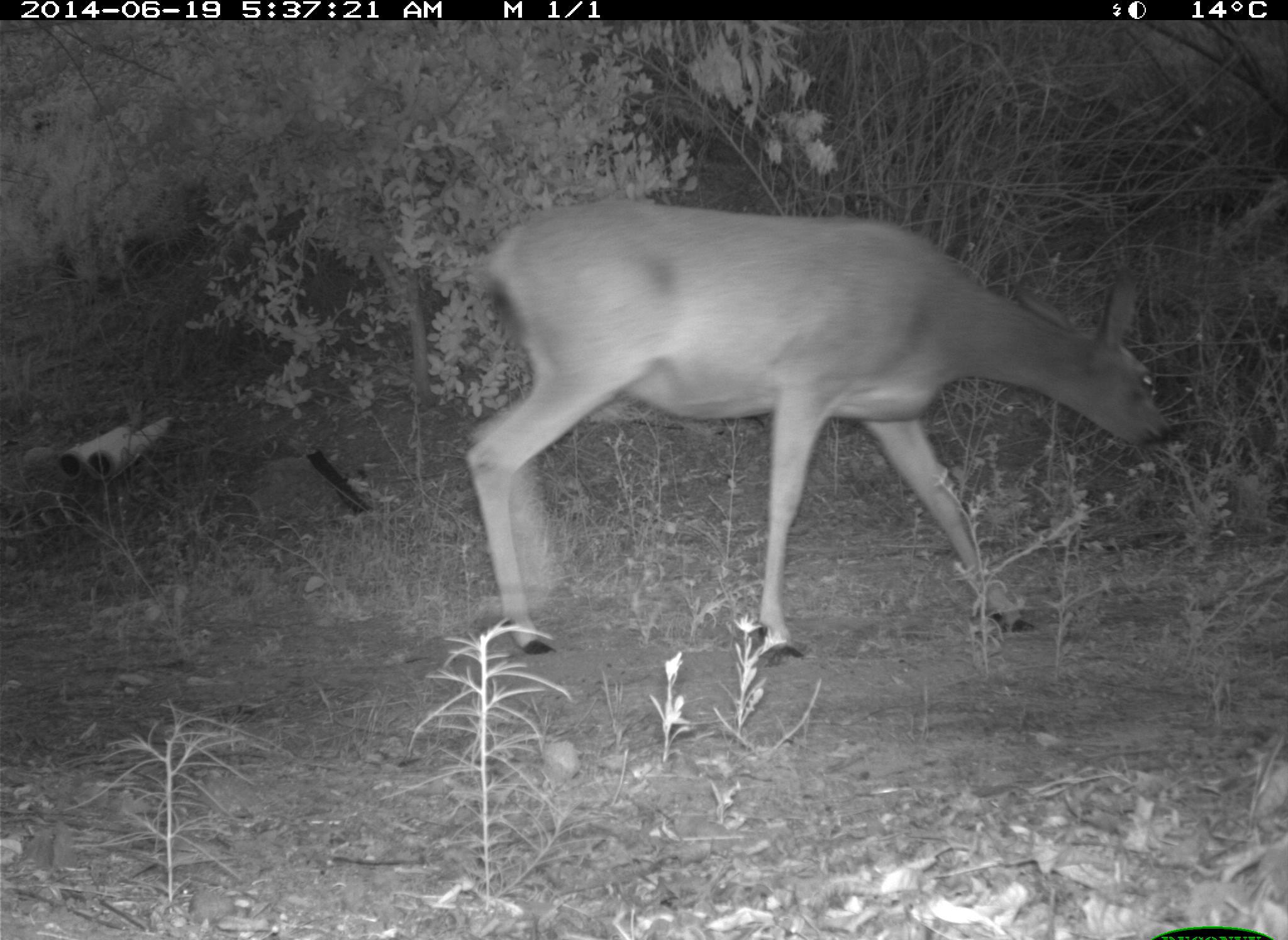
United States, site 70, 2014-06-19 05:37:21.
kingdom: Animalia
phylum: Chordata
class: Mammalia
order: Artiodactyla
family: Cervidae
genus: Odocoileus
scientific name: Odocoileus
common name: deer